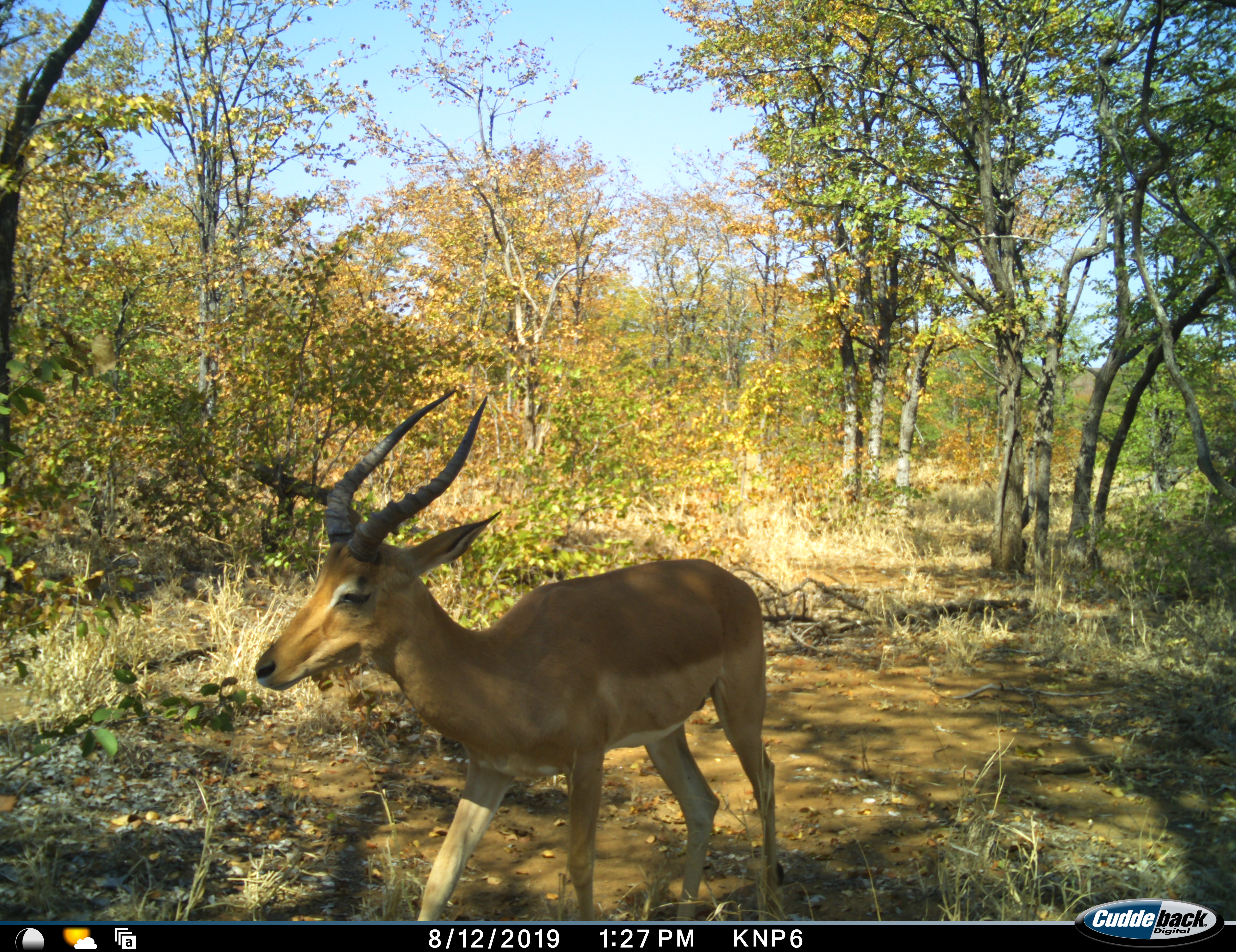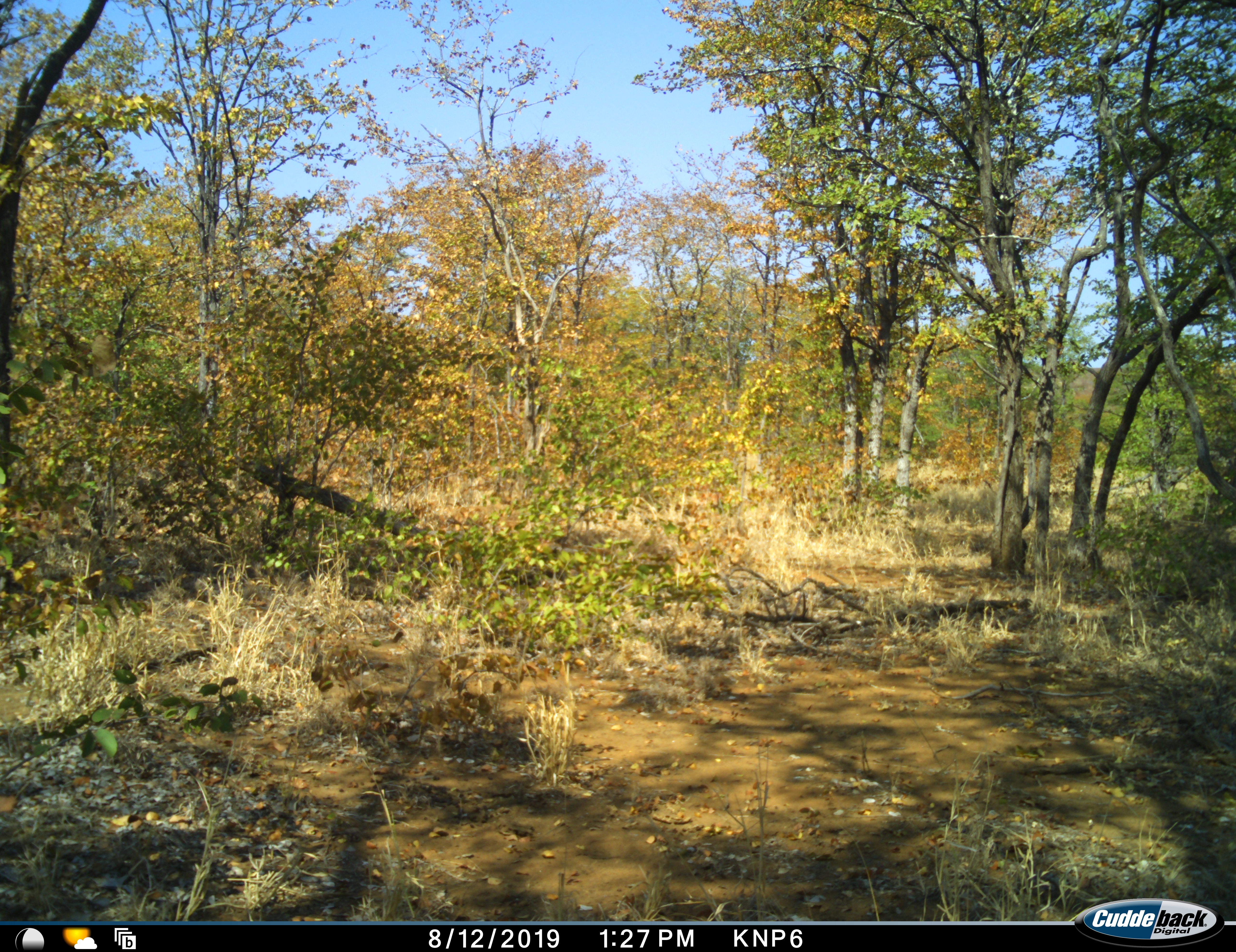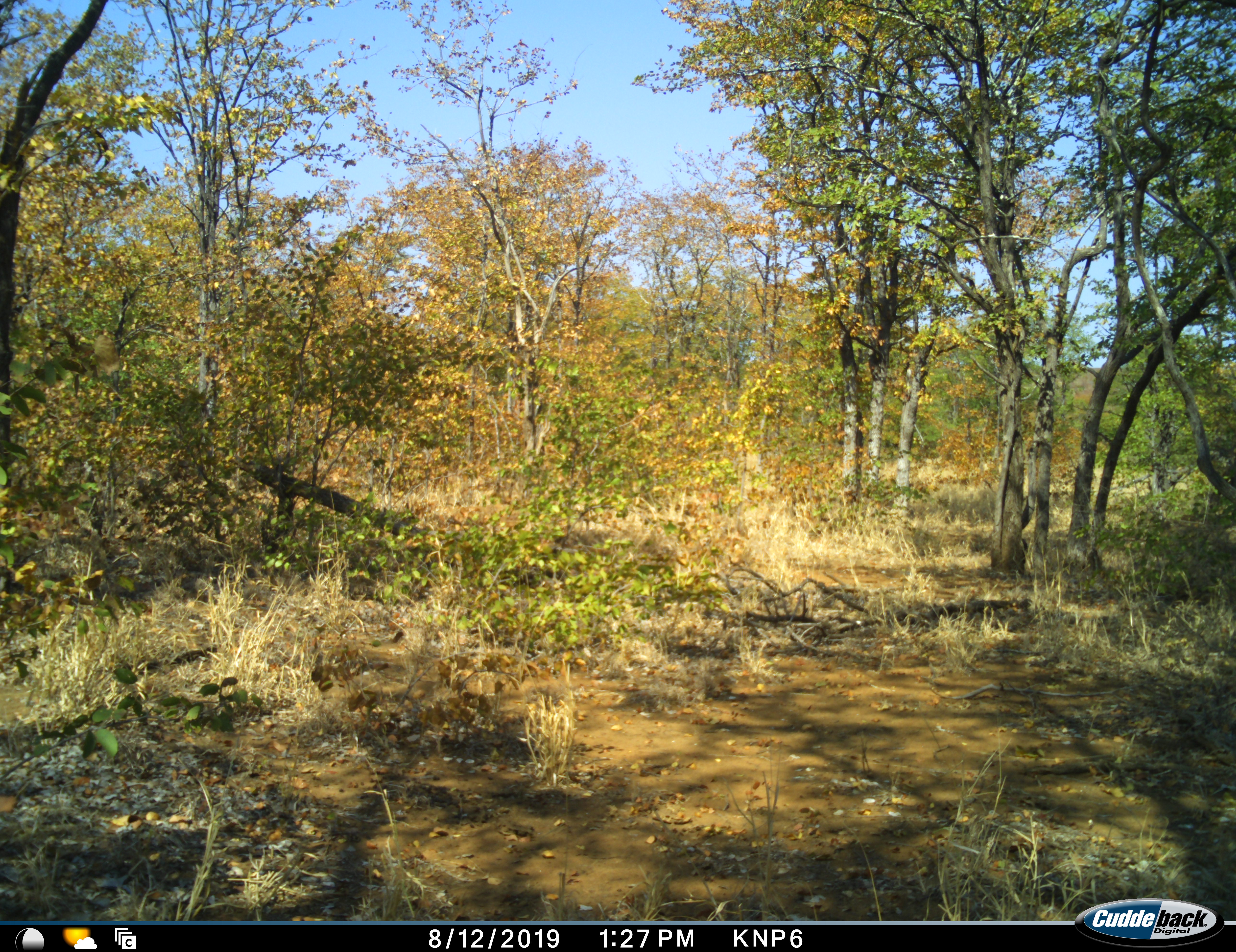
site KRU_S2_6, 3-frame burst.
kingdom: Animalia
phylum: Chordata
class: Mammalia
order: Artiodactyla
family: Bovidae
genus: Aepyceros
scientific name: Aepyceros melampus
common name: impala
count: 1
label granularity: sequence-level